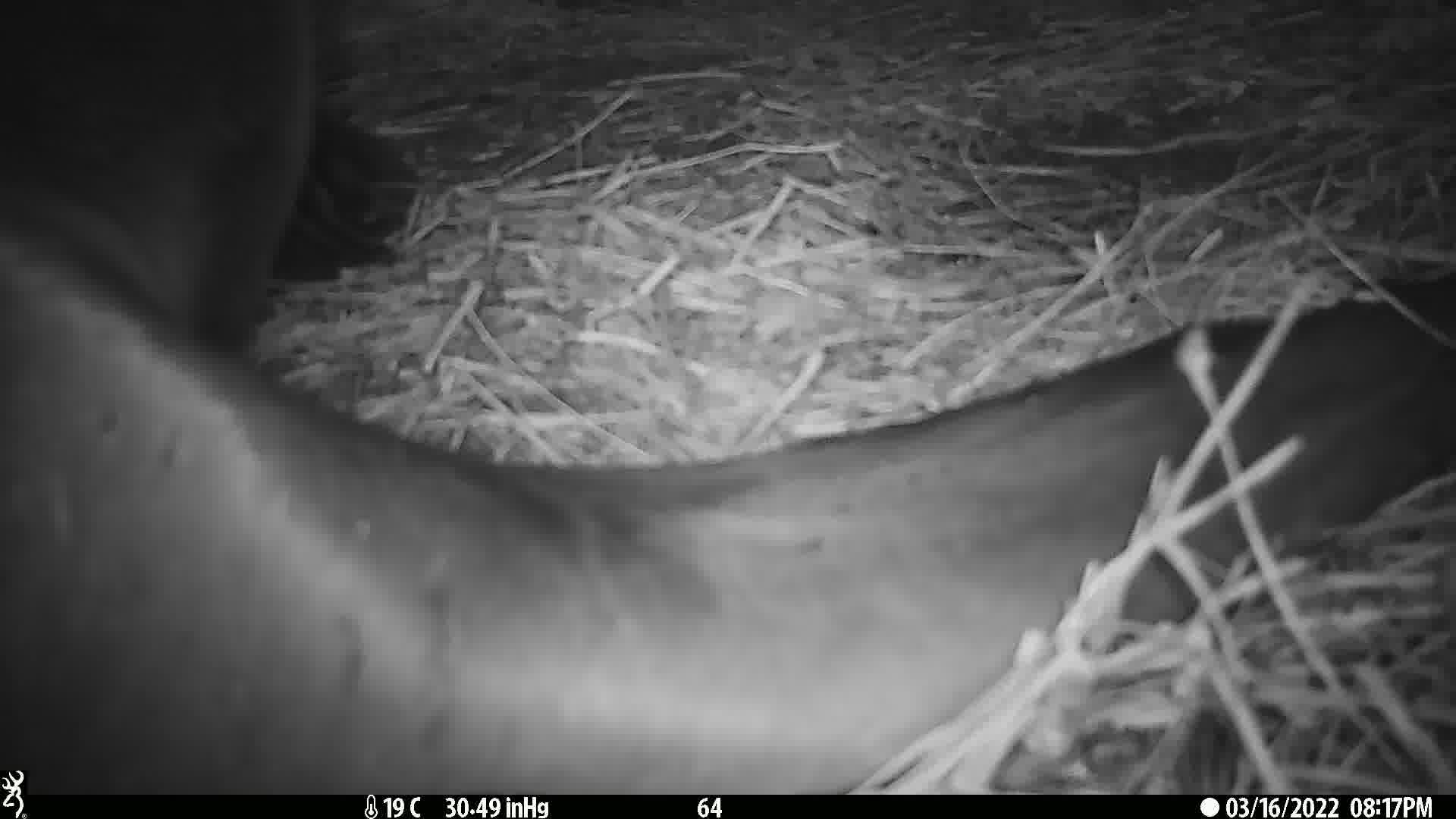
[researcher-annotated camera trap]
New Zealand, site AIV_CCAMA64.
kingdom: Animalia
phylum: Chordata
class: Mammalia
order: Carnivora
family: Otariidae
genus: Phocarctos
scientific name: Phocarctos hookeri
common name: new zealand sea lion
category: sealion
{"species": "sealion (new zealand sea lion) (Phocarctos hookeri)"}